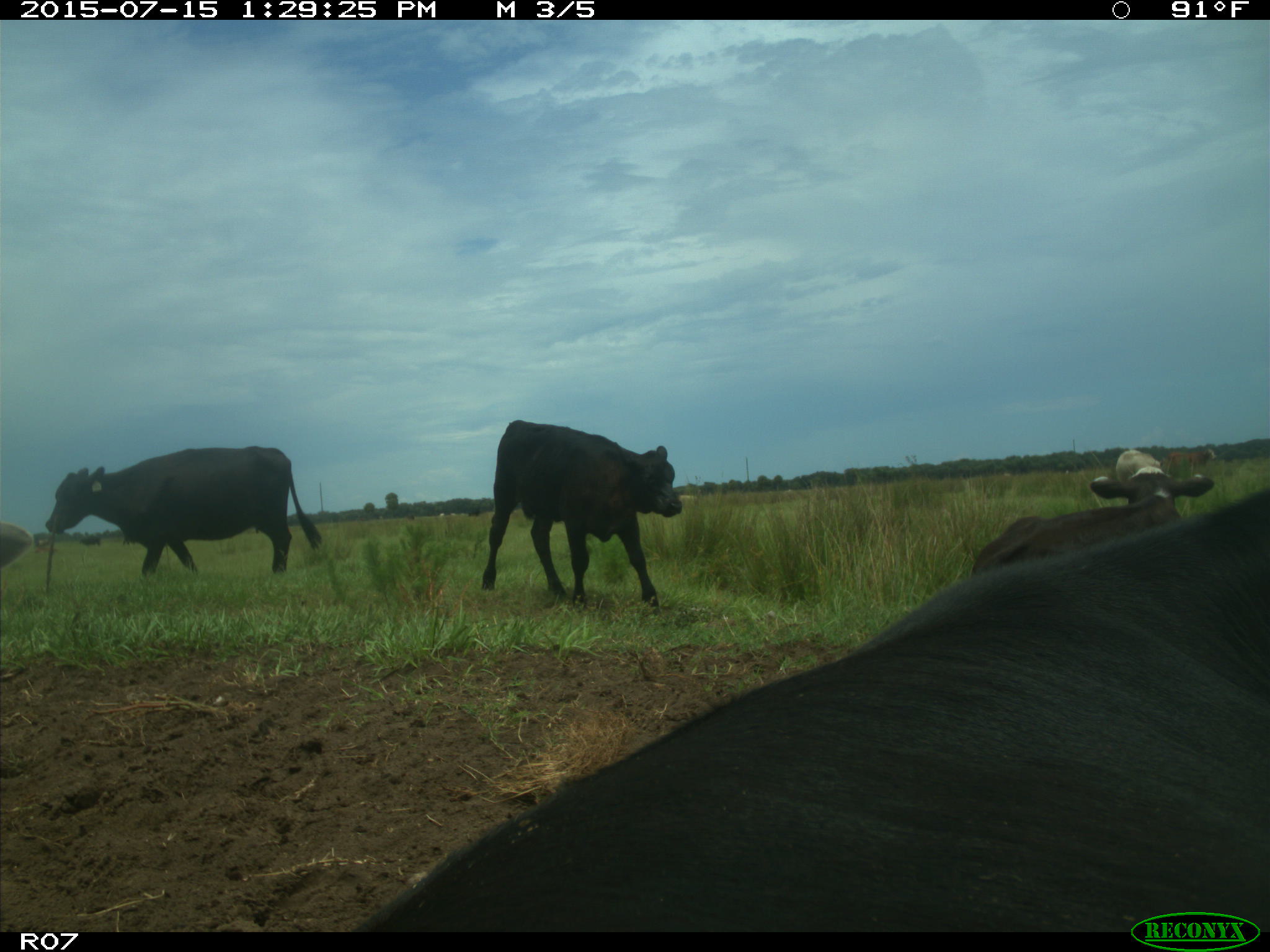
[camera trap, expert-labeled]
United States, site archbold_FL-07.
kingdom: Animalia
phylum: Chordata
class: Mammalia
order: Artiodactyla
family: Bovidae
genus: Bos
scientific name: Bos taurus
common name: domestic cow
Bos taurus (domestic cow).